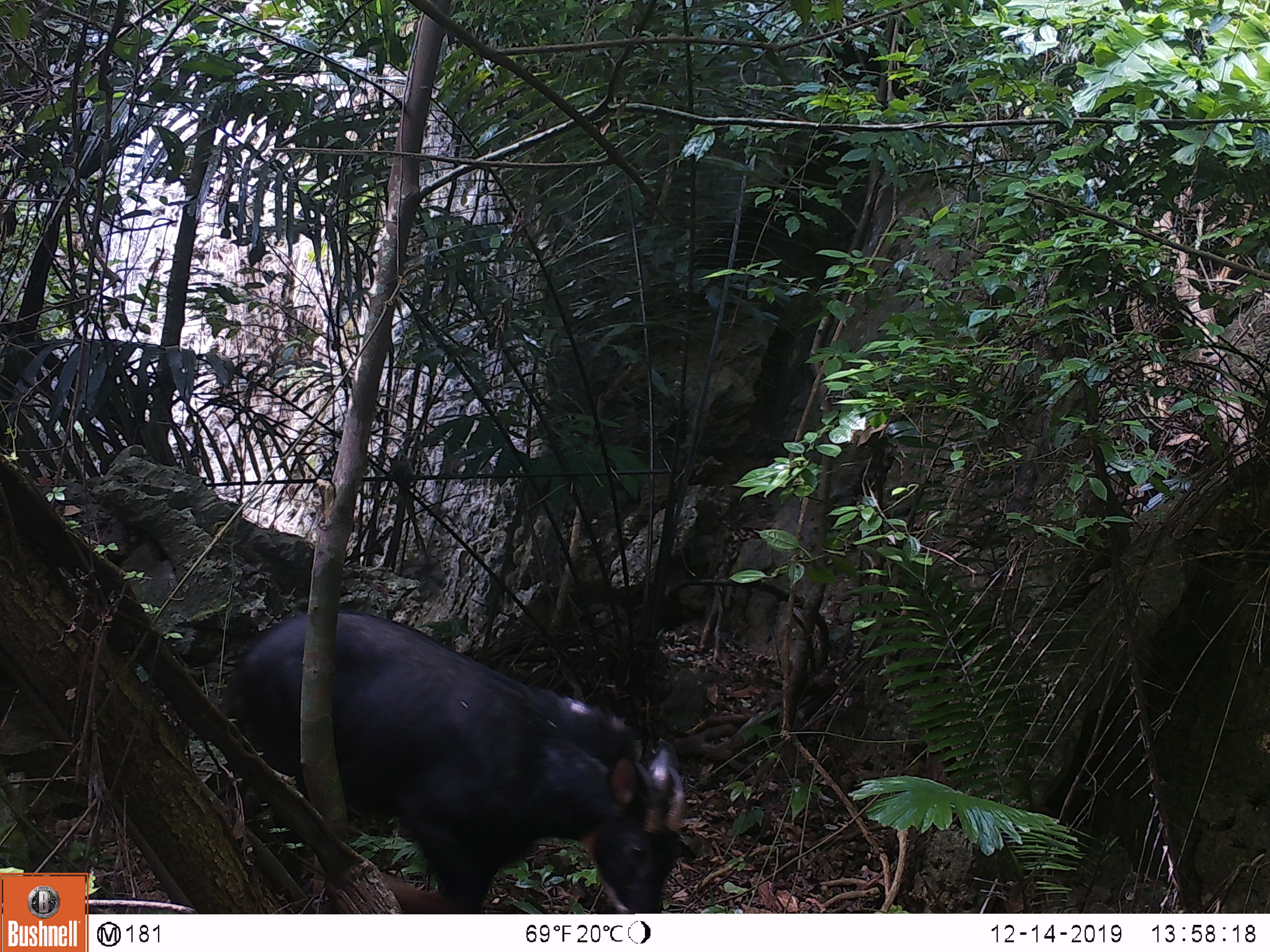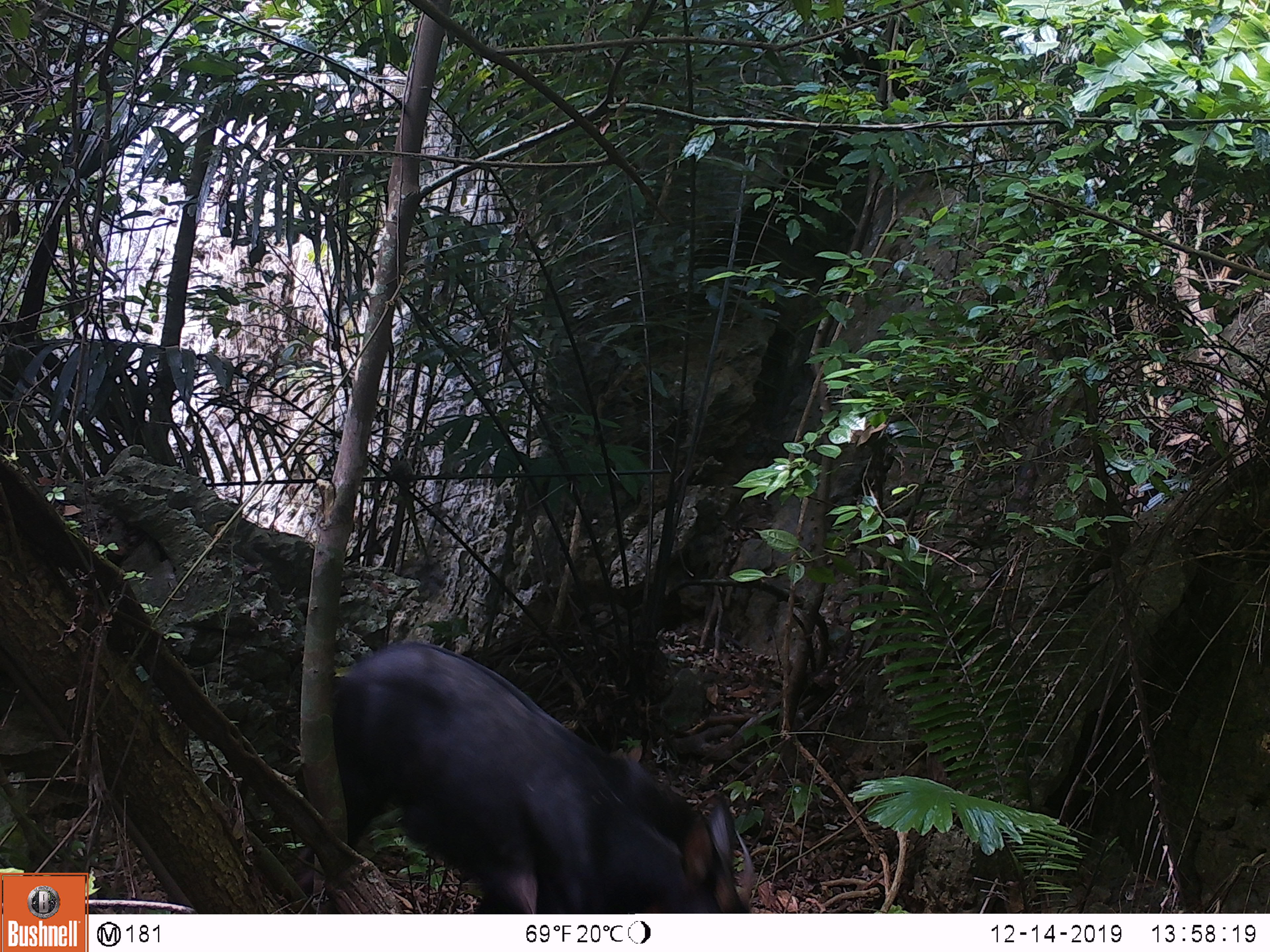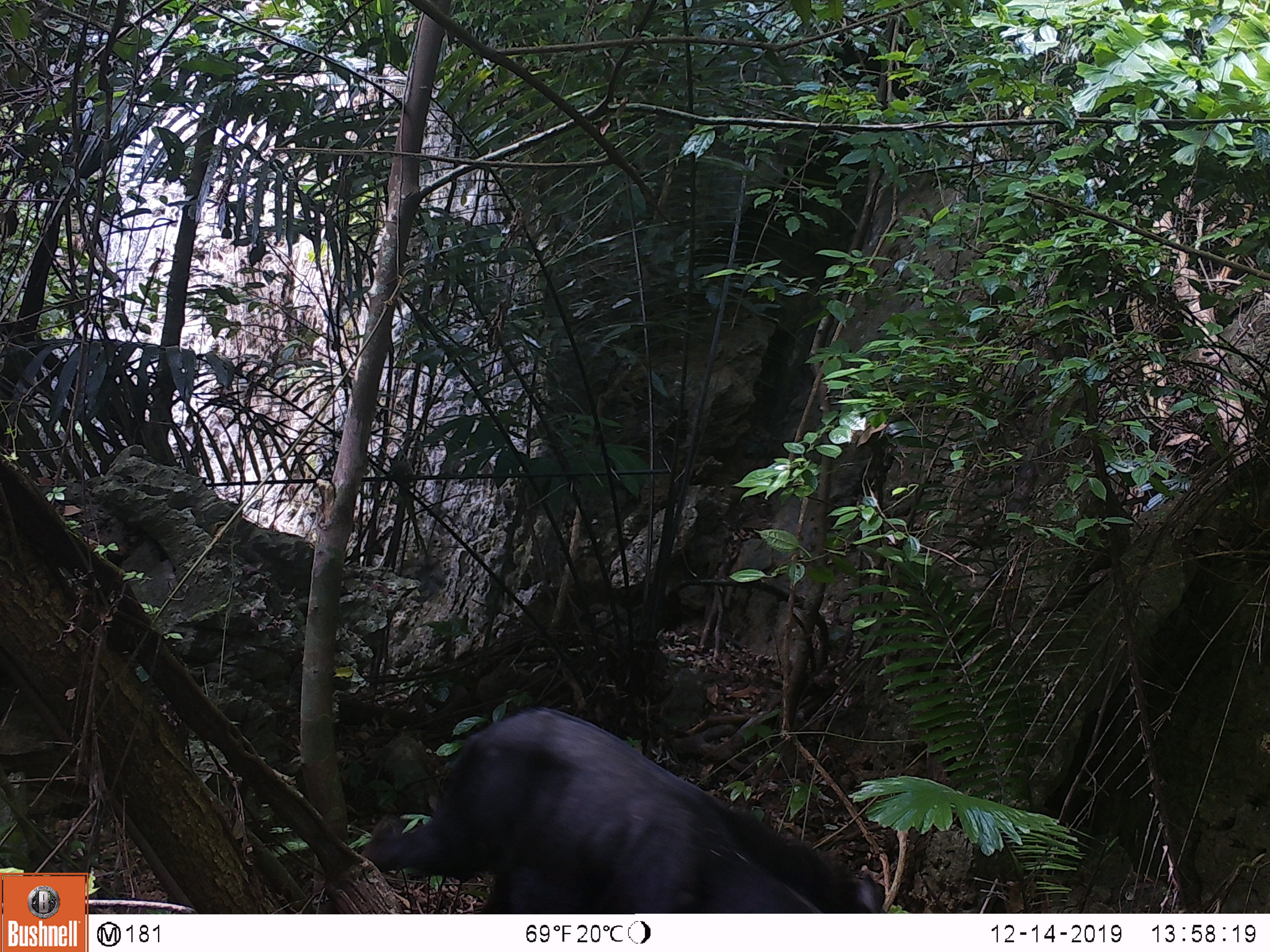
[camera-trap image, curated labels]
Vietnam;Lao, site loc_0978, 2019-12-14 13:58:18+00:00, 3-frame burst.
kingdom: Animalia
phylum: Chordata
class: Mammalia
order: Artiodactyla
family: Bovidae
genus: Capricornis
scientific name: Capricornis sumatraensis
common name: chinese serow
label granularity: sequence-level